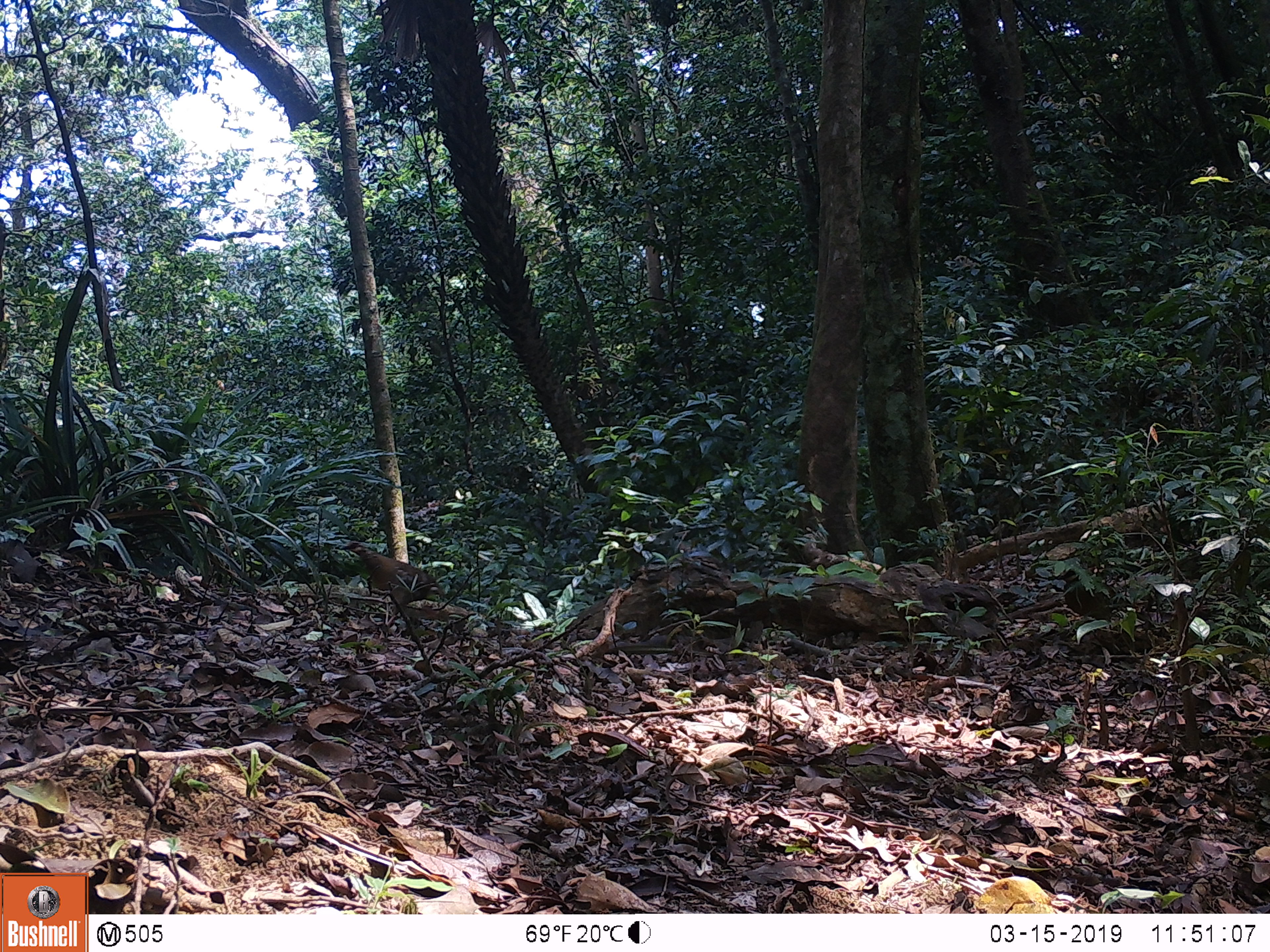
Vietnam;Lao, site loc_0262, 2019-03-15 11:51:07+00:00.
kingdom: Animalia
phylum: Chordata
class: Aves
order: Galliformes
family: Phasianidae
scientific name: Phasianidae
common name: partridge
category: unidentified partridge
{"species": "unidentified partridge (partridge) (Phasianidae)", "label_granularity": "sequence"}